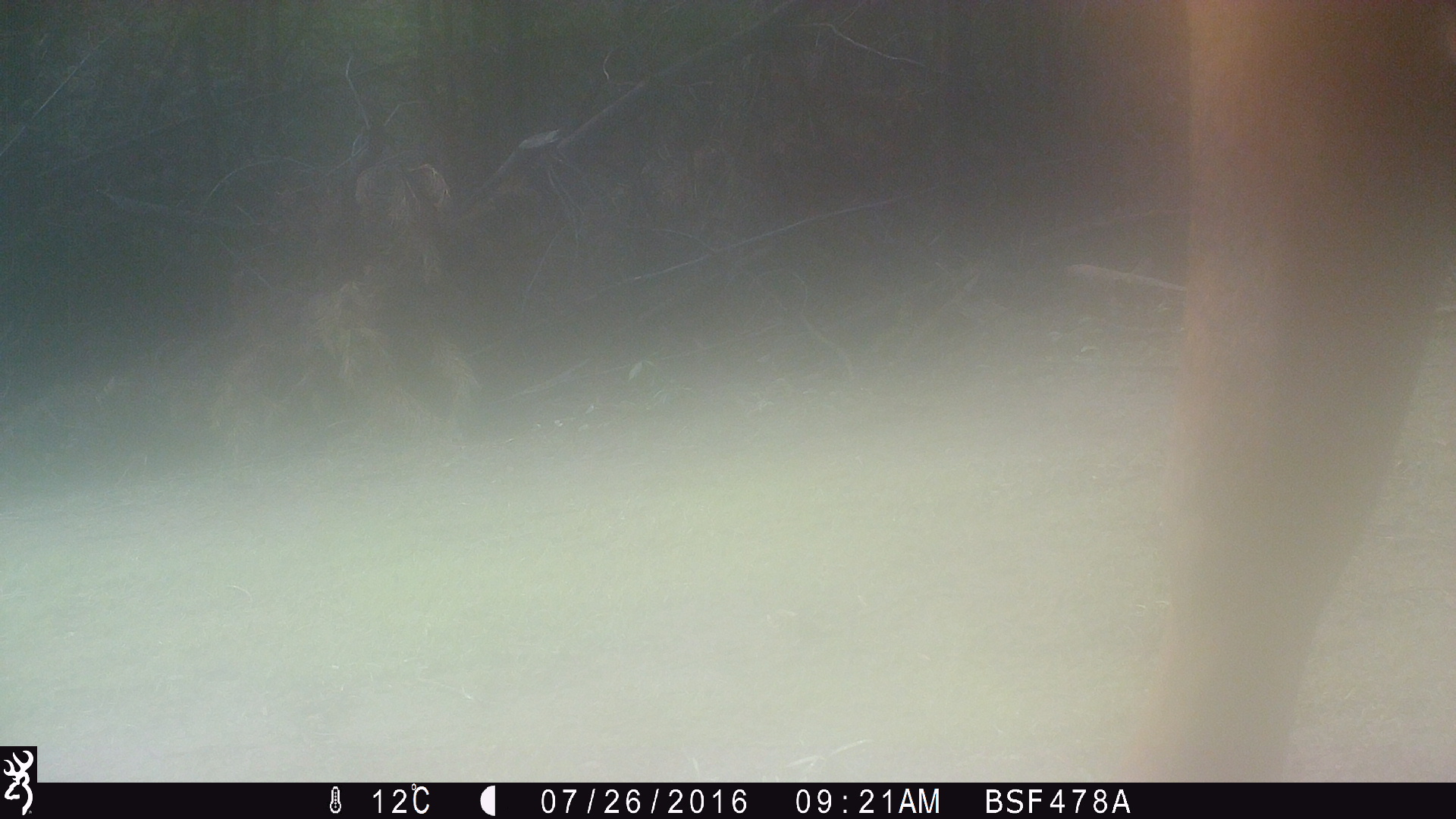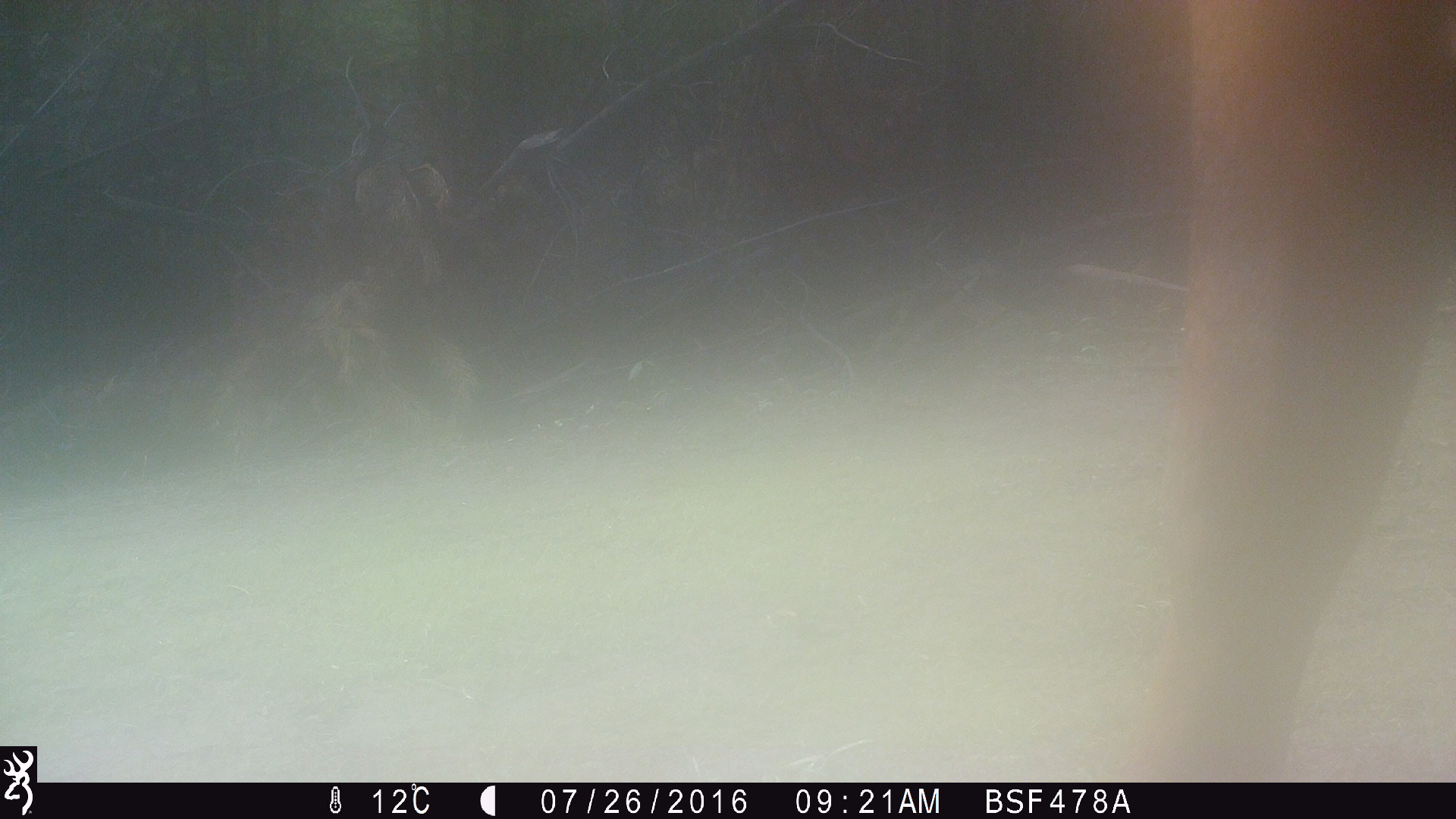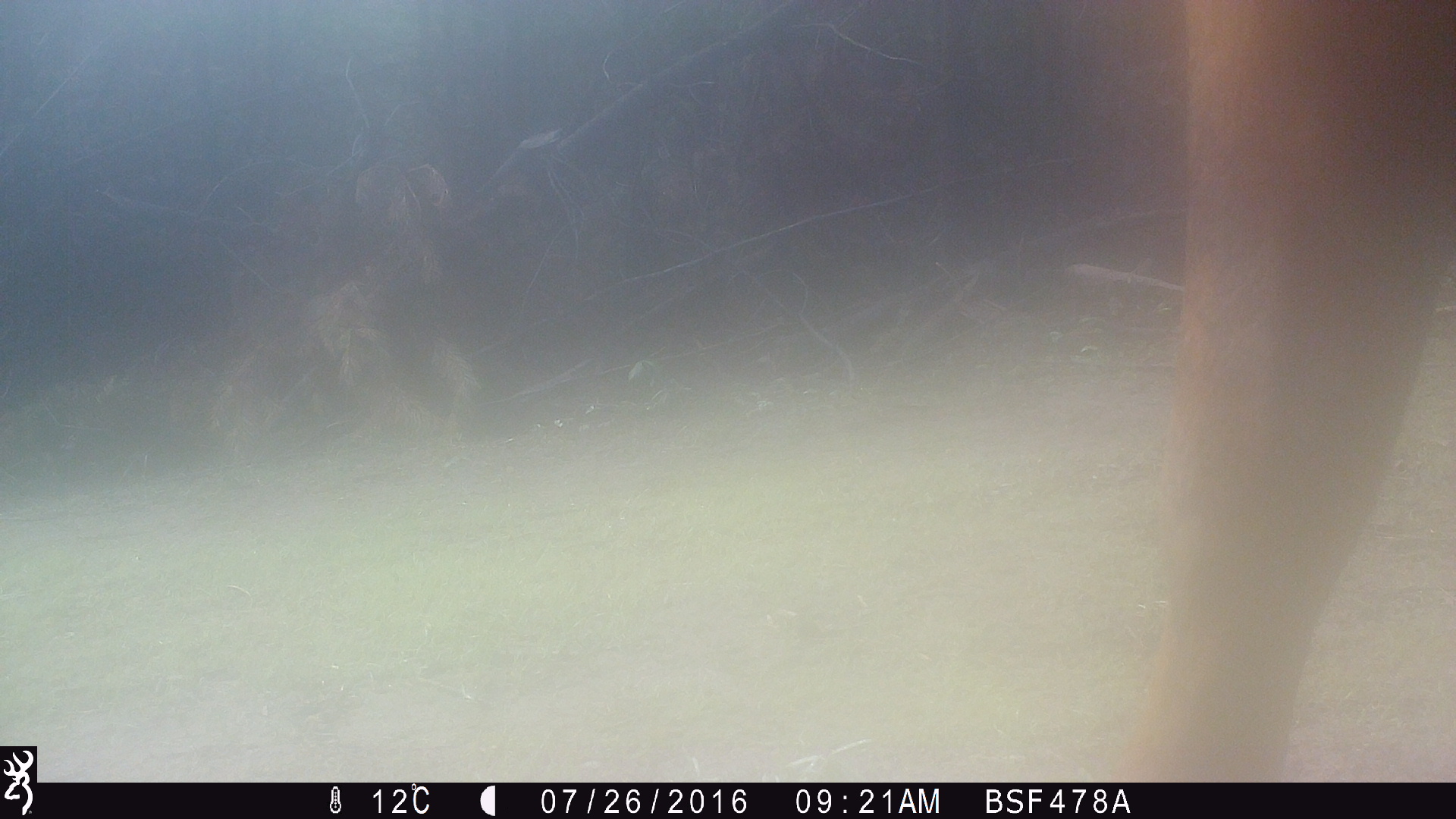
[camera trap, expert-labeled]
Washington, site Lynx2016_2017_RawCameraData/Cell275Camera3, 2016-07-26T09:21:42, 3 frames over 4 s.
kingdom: Animalia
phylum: Chordata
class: Mammalia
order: Artiodactyla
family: Bovidae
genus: Bos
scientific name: Bos taurus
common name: domestic cattle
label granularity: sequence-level